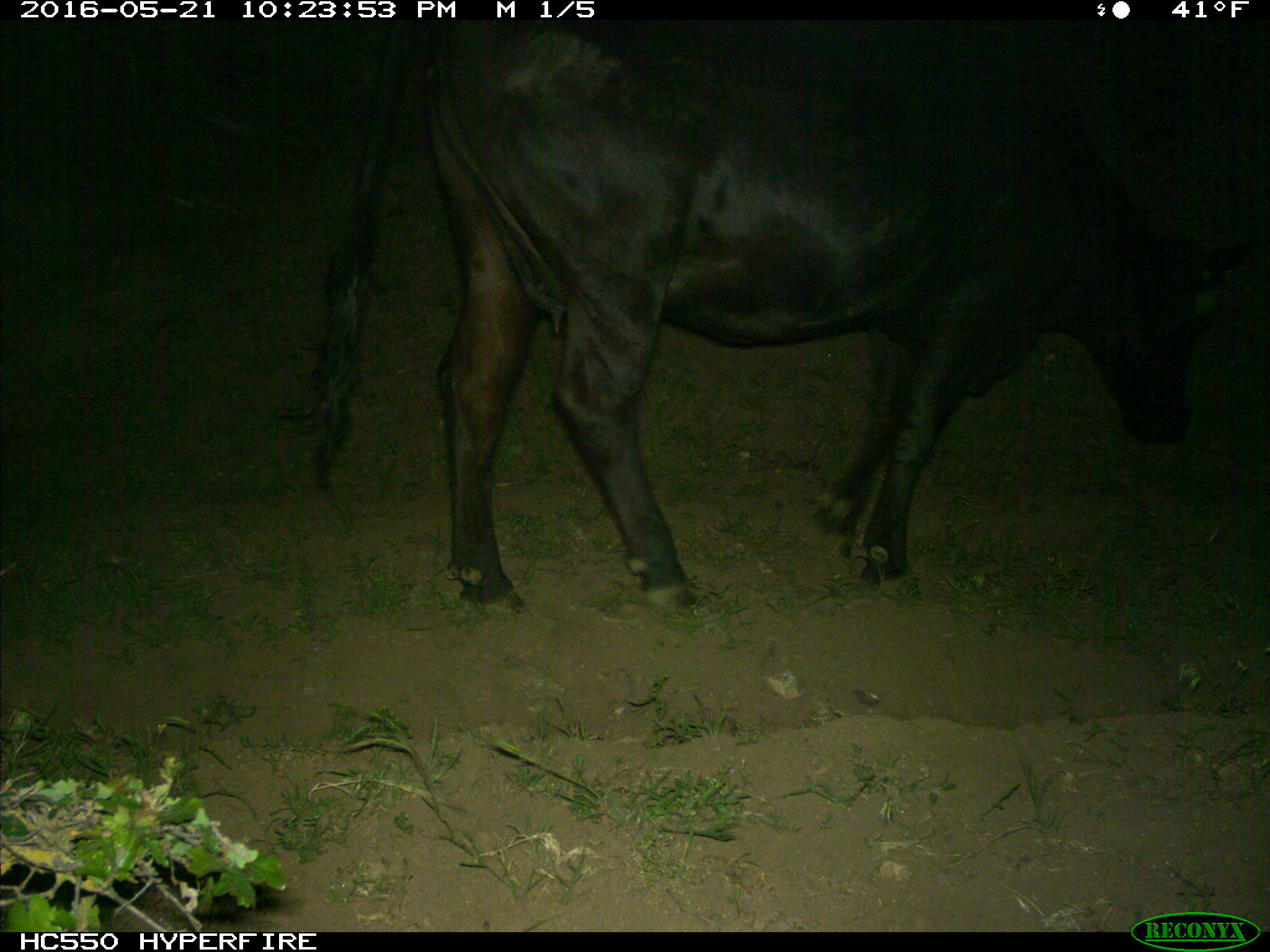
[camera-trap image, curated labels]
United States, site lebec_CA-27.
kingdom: Animalia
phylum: Chordata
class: Mammalia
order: Artiodactyla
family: Bovidae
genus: Bos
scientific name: Bos taurus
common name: domestic cow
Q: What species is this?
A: Bos taurus (domestic cow).